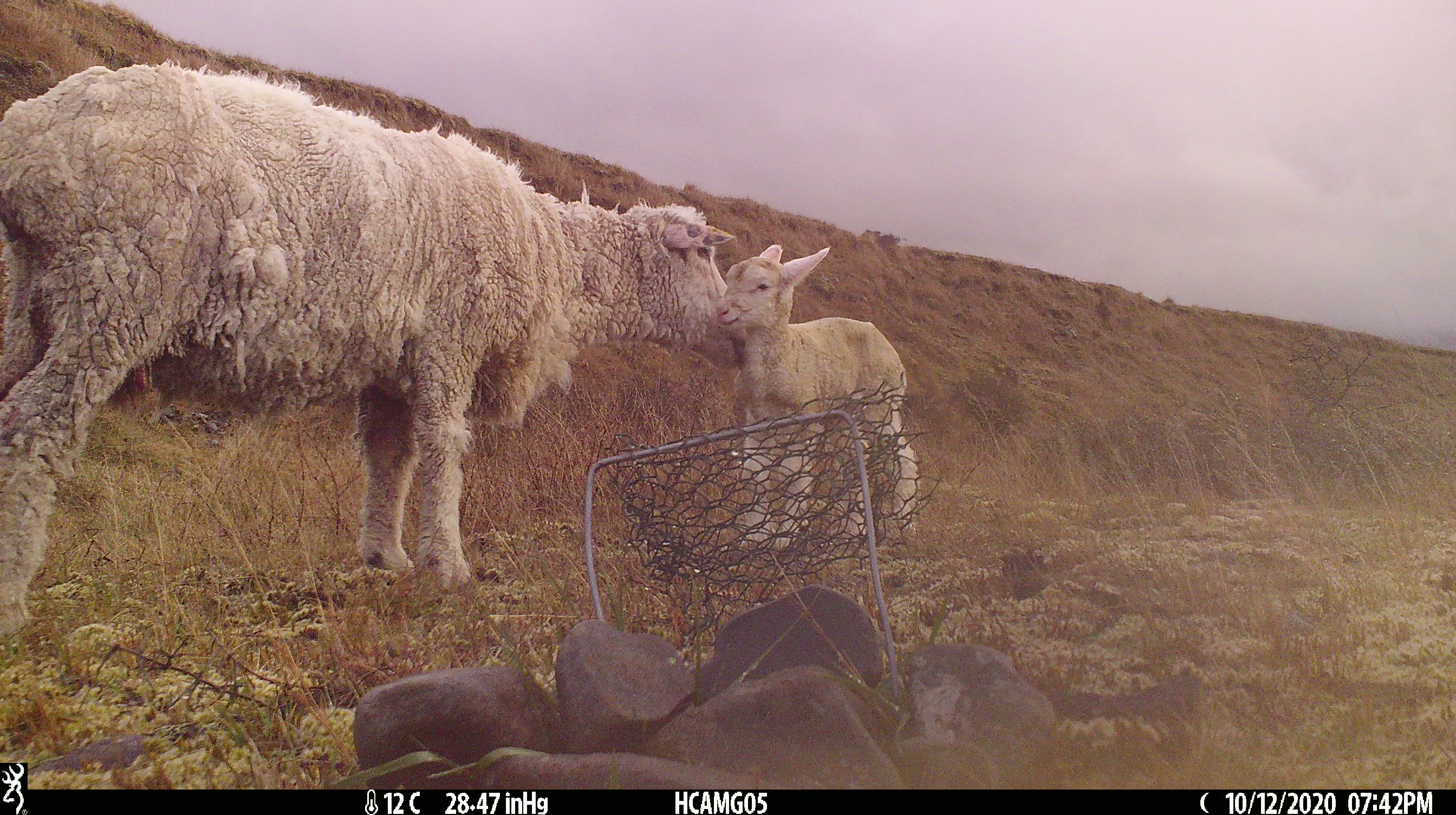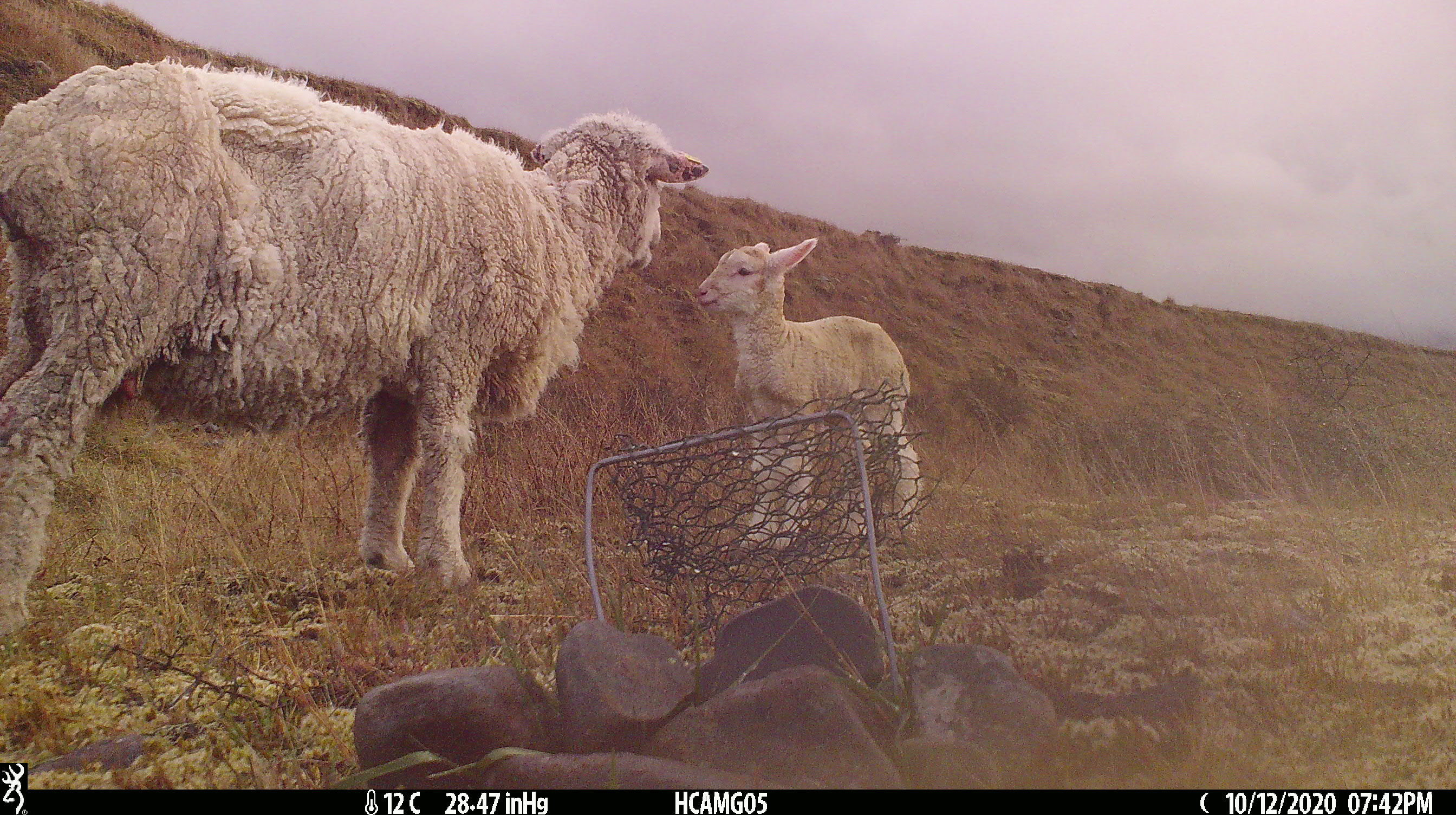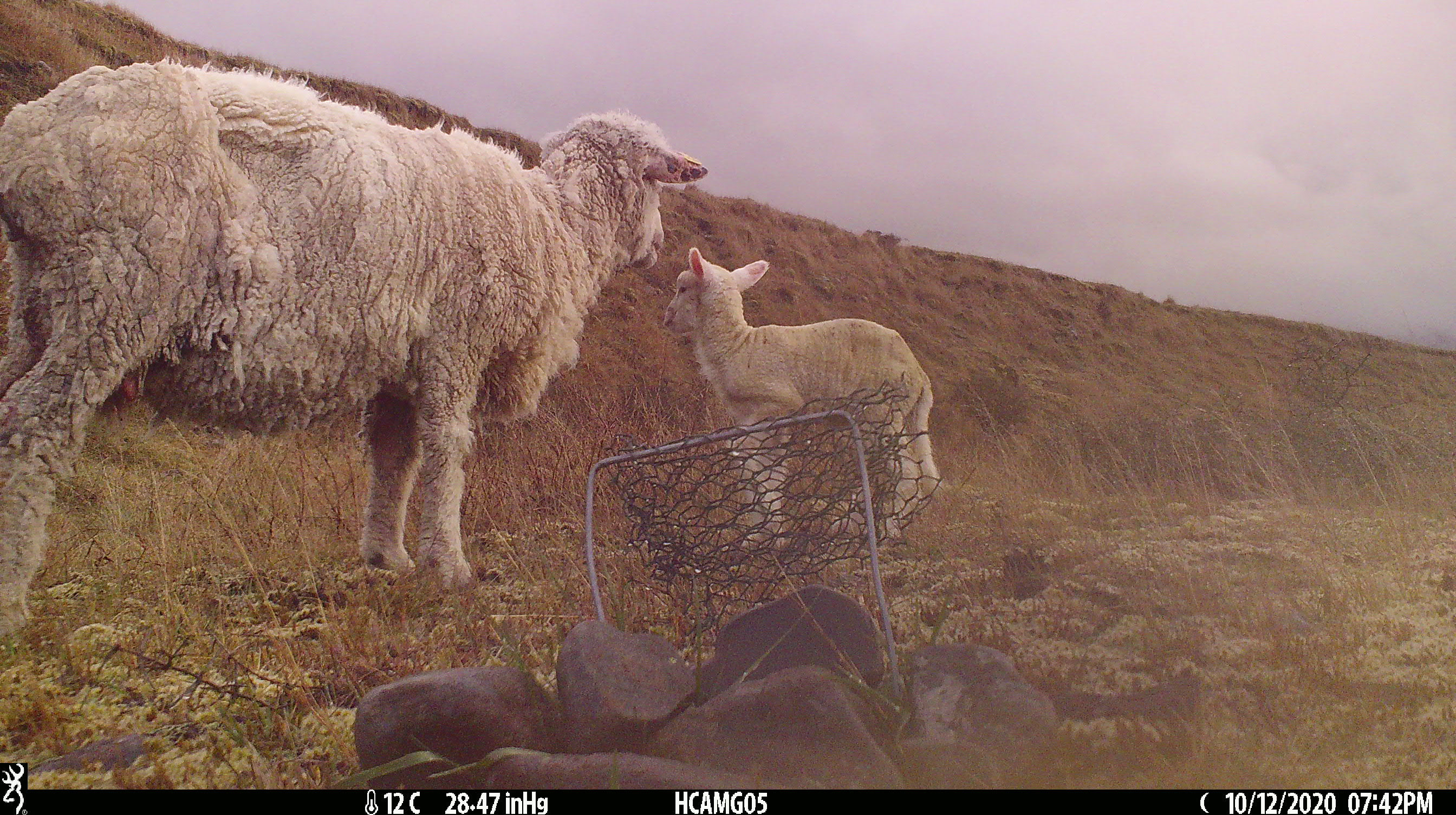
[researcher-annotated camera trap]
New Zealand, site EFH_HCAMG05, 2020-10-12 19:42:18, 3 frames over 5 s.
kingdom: Animalia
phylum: Chordata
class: Mammalia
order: Artiodactyla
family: Bovidae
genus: Ovis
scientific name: Ovis aries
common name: domestic sheep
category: sheep